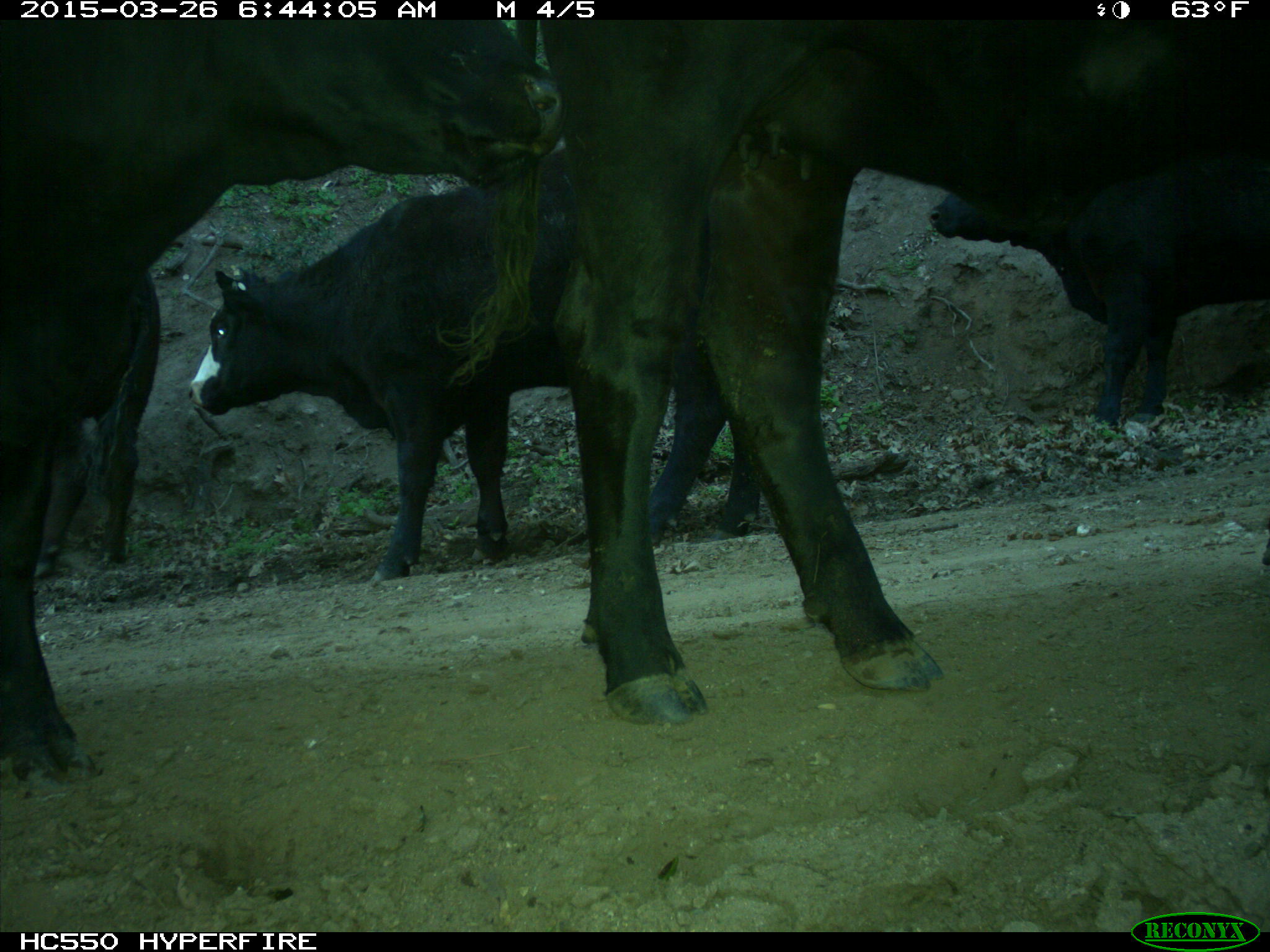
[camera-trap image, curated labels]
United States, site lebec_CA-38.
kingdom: Animalia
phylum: Chordata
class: Mammalia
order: Artiodactyla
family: Bovidae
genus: Bos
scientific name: Bos taurus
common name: domestic cow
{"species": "Bos taurus (domestic cow)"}